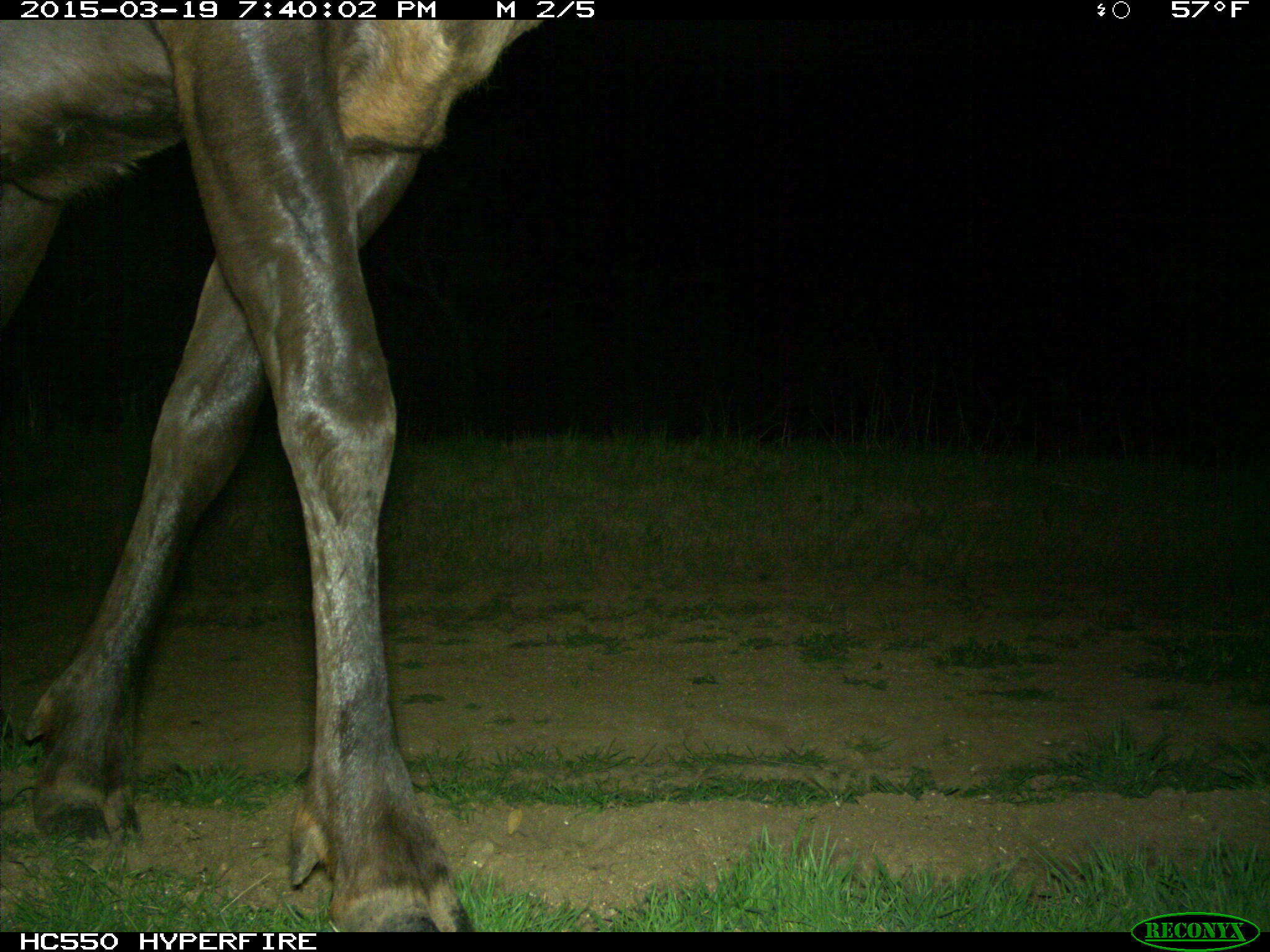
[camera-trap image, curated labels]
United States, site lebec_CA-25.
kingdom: Animalia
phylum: Chordata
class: Mammalia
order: Artiodactyla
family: Cervidae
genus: Cervus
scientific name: Cervus canadensis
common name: elk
Cervus canadensis (elk).